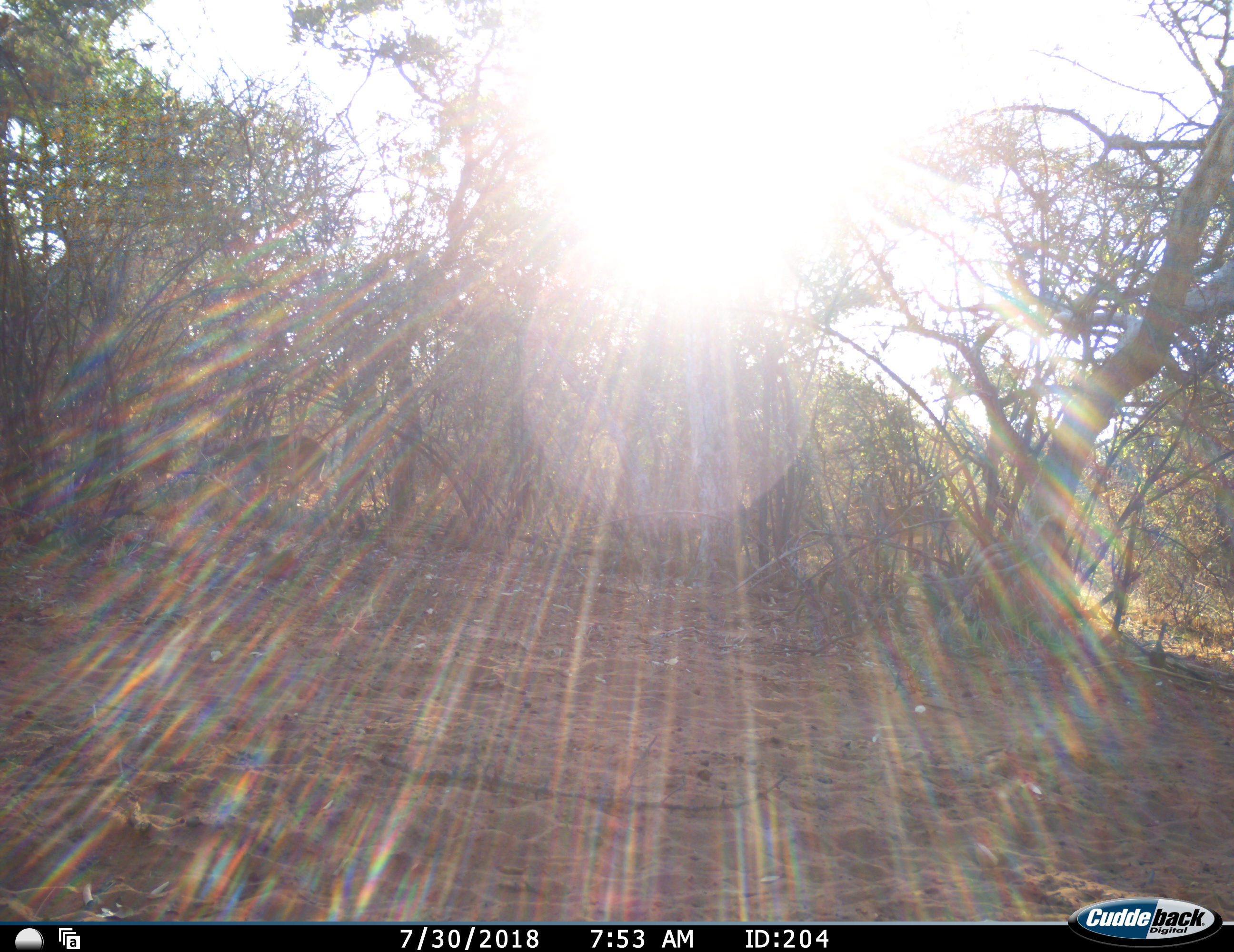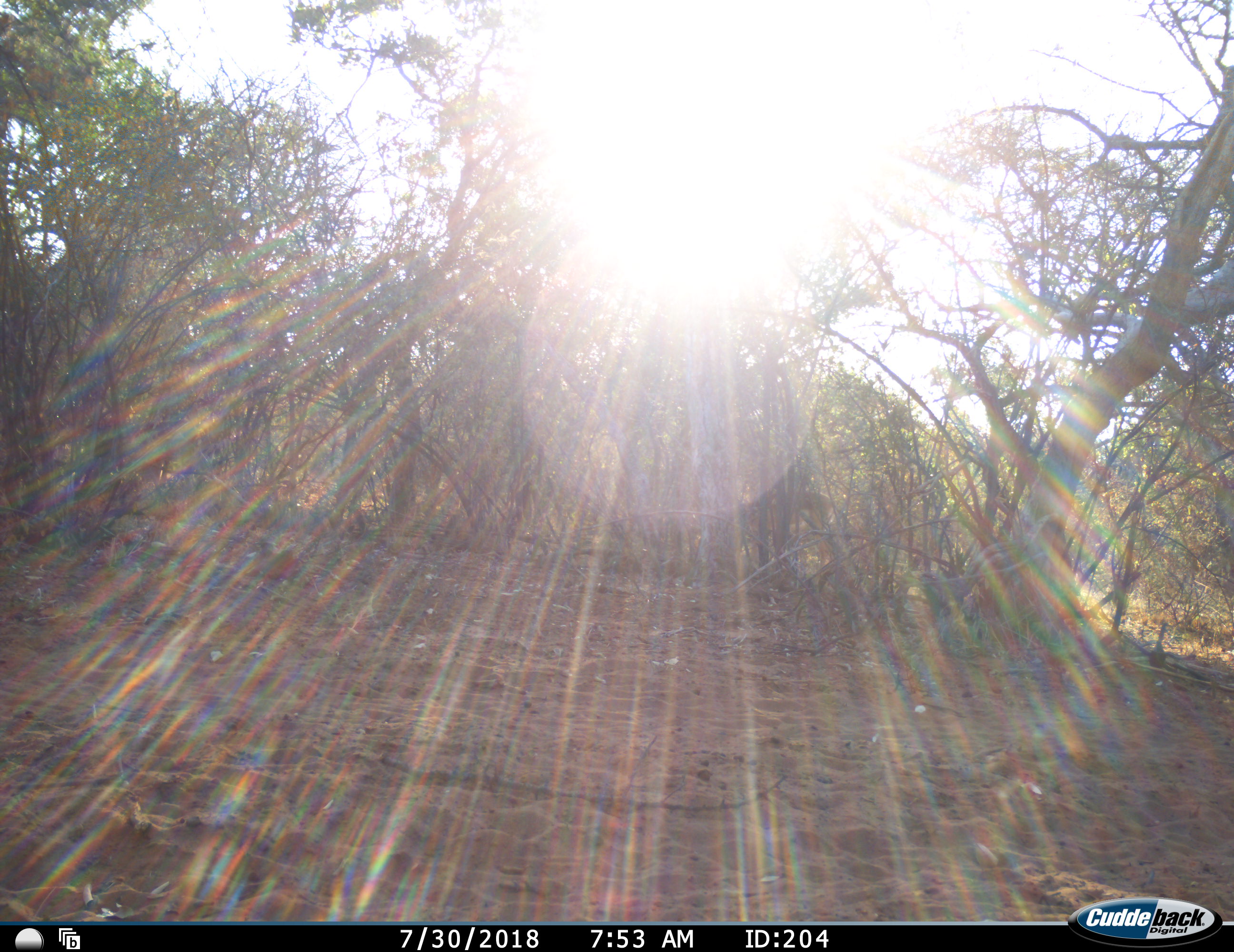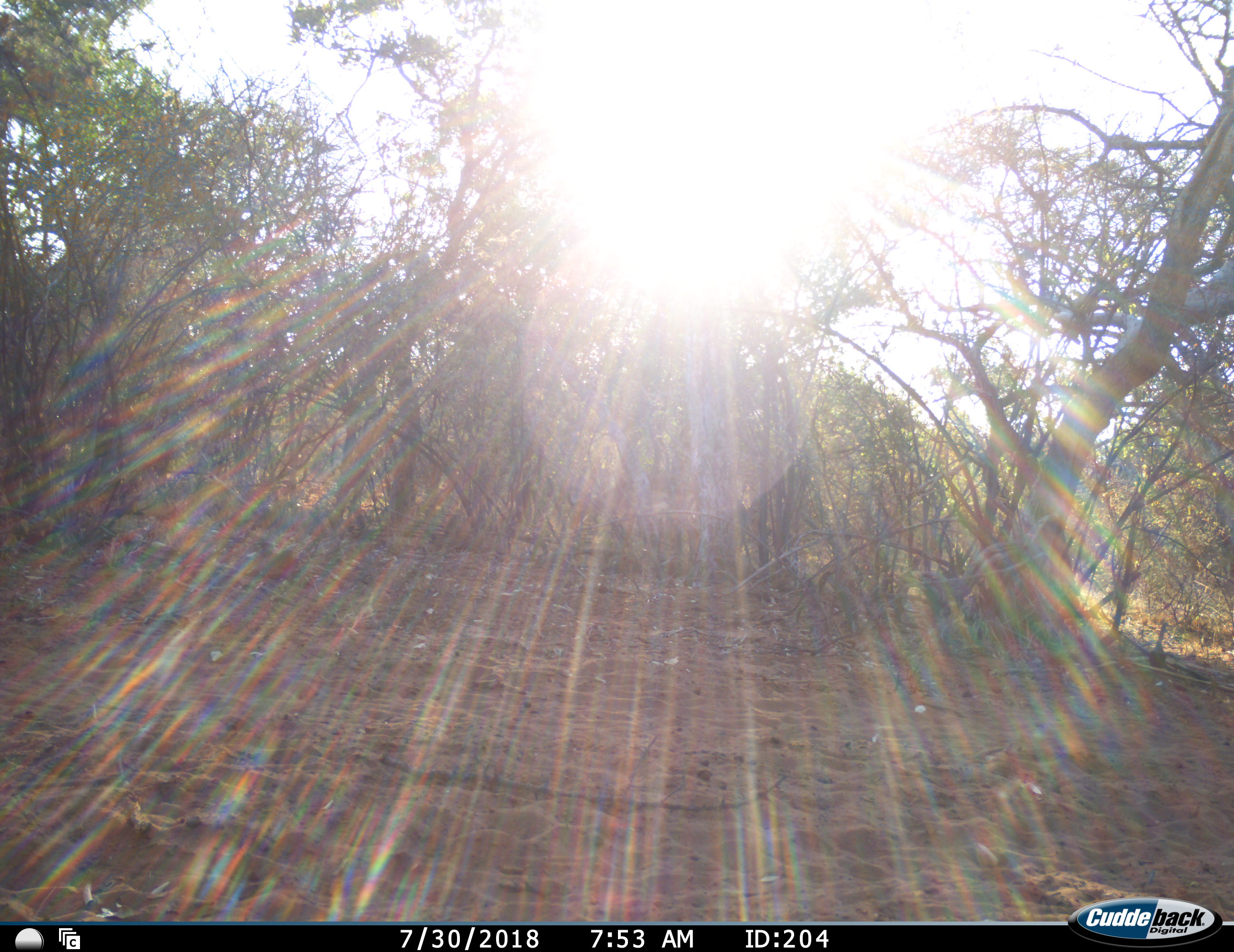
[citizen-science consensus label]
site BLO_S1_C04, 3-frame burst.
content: unidentified animal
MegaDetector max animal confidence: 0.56